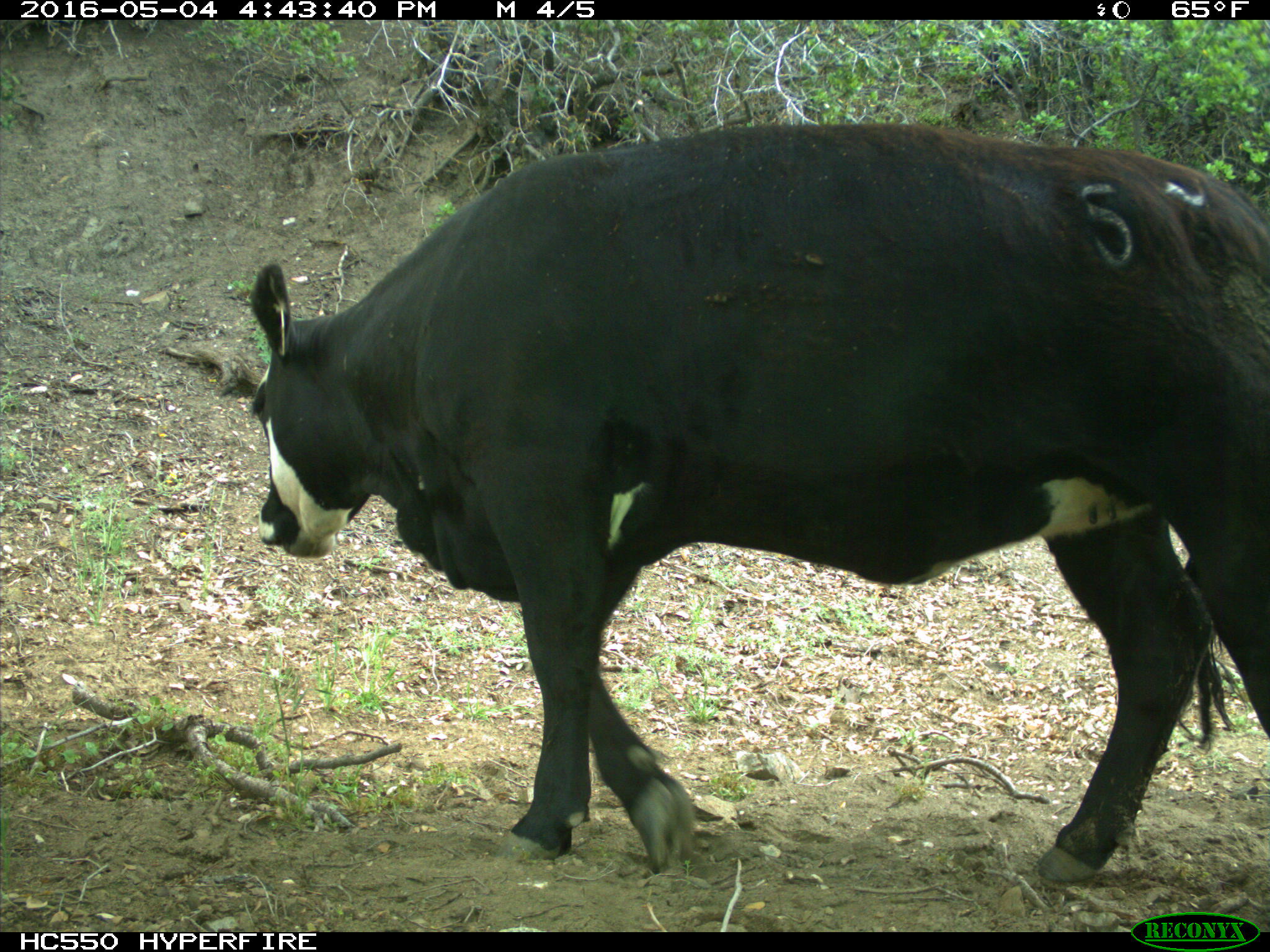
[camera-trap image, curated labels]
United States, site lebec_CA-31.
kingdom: Animalia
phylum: Chordata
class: Mammalia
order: Artiodactyla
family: Bovidae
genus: Bos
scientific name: Bos taurus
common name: domestic cow